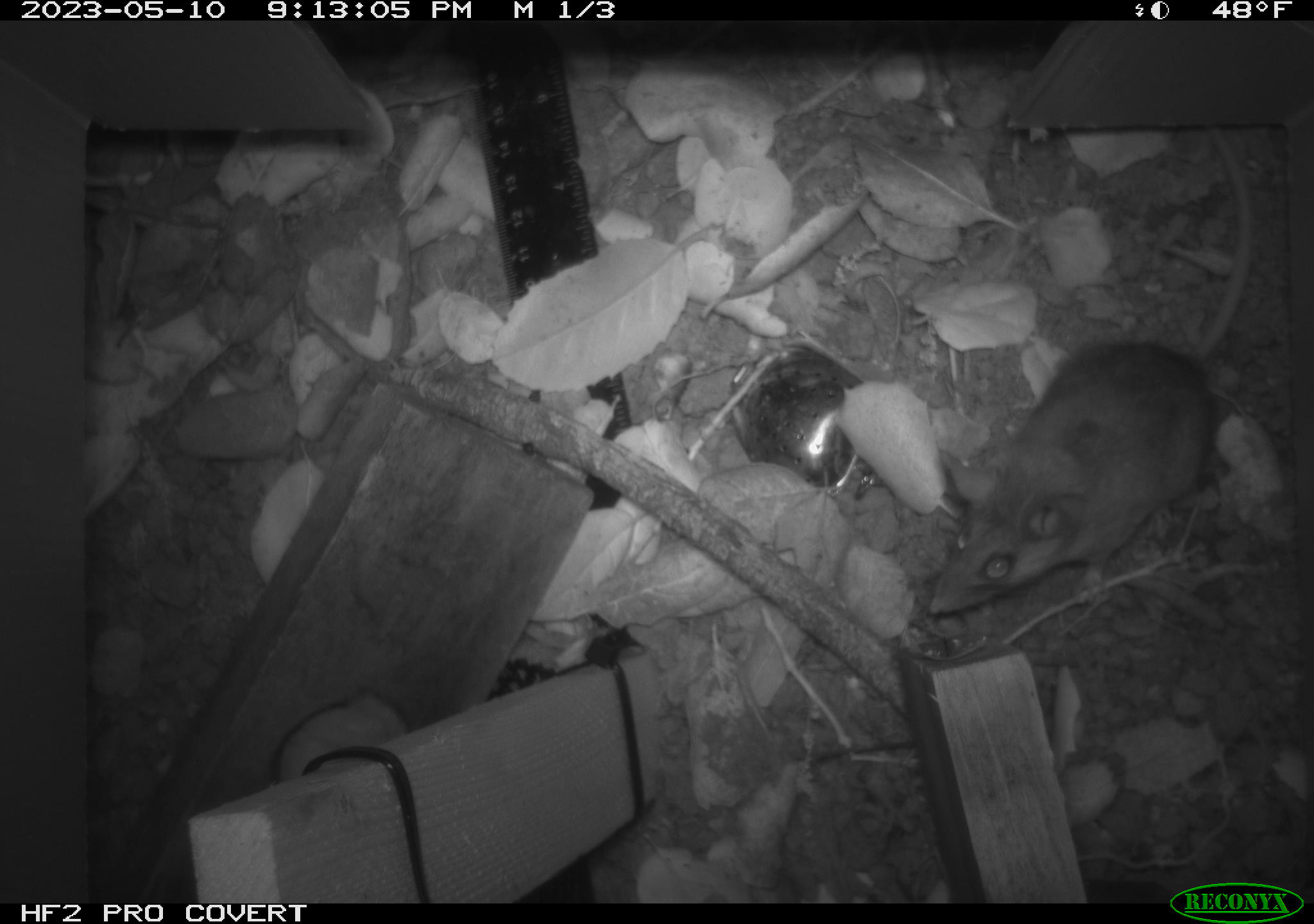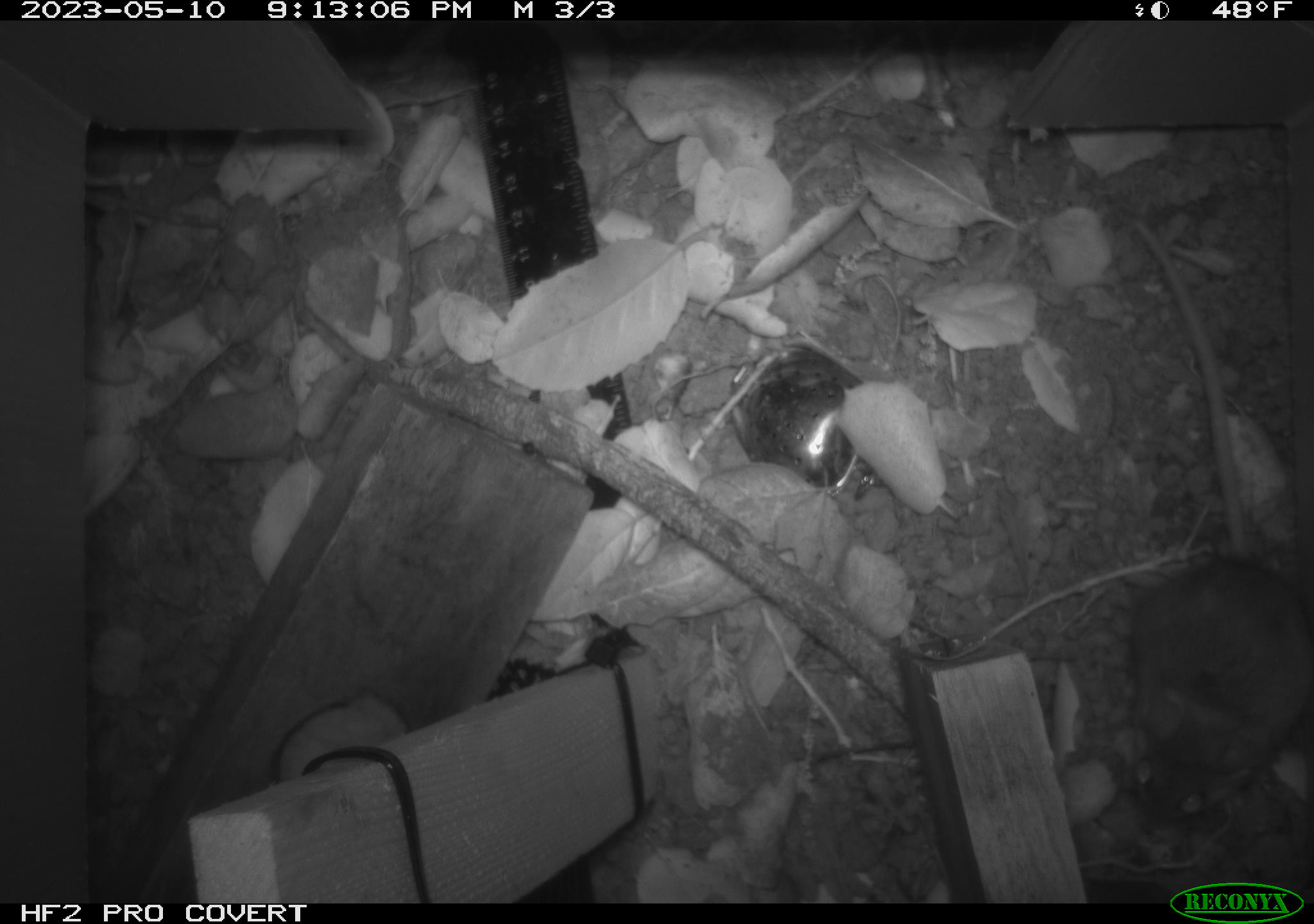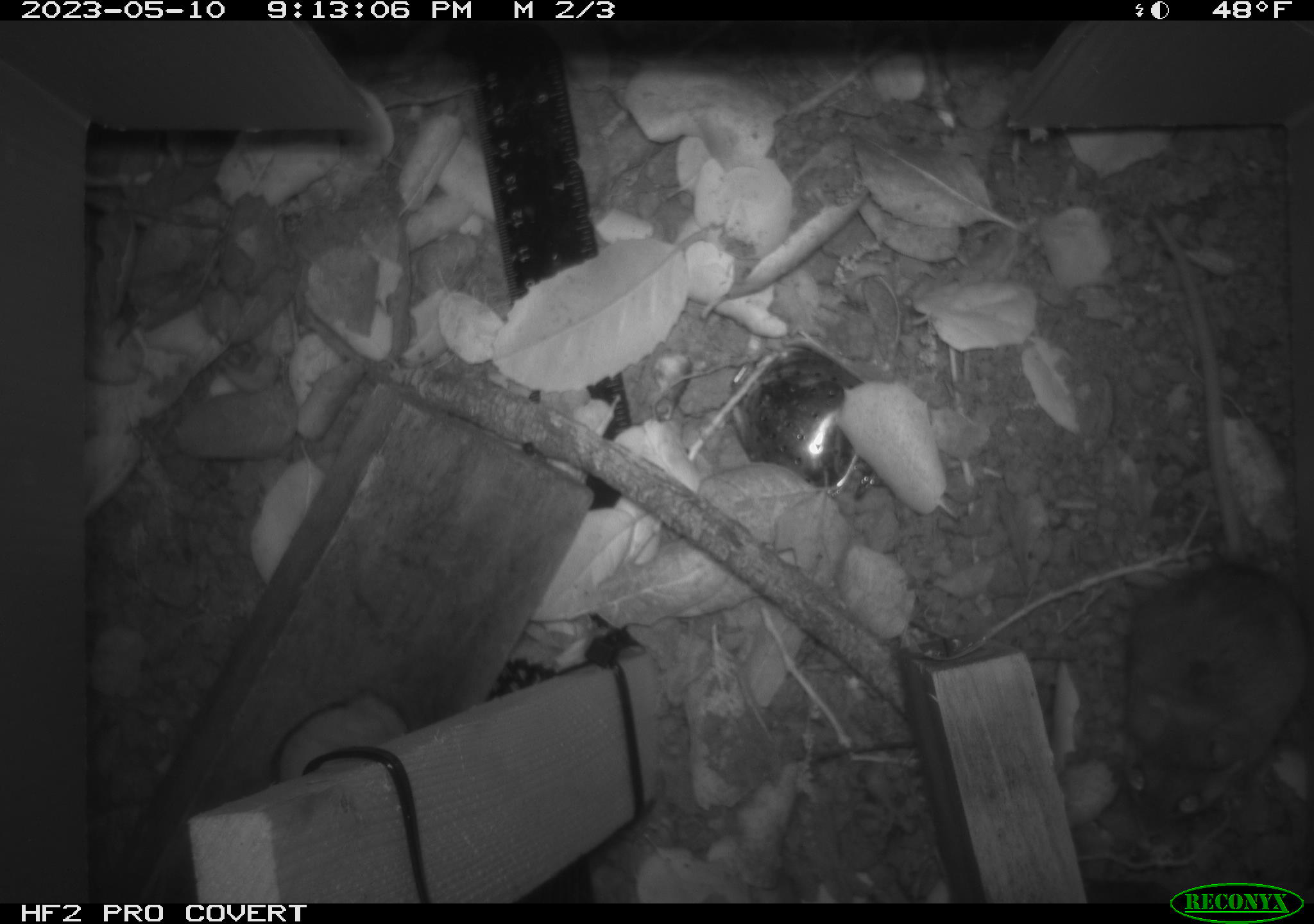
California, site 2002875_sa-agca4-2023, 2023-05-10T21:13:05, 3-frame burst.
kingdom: Animalia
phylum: Chordata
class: Mammalia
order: Rodentia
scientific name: Rodentia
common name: mouse species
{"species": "mouse species (Rodentia)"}